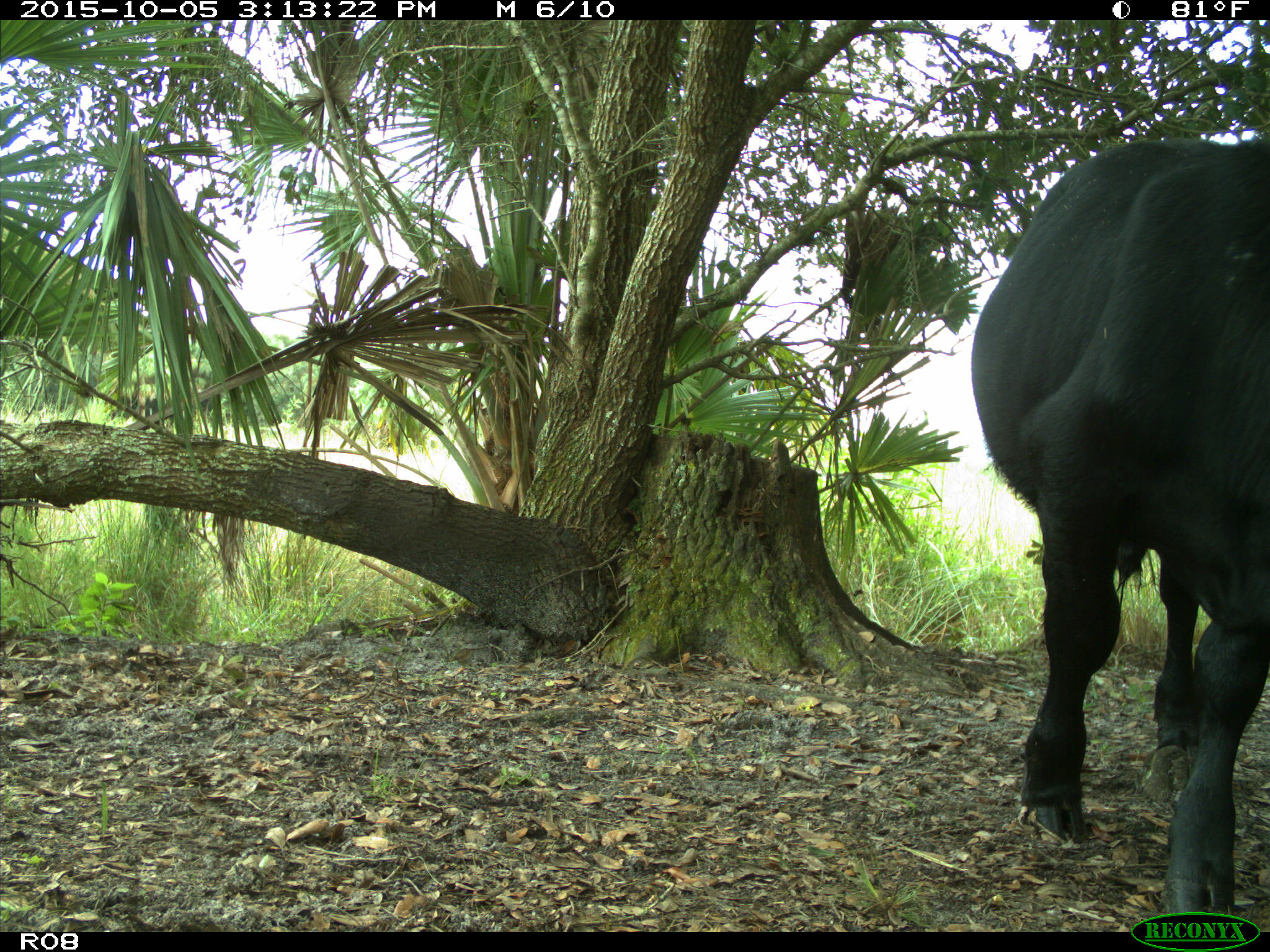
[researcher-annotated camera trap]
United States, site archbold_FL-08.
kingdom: Animalia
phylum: Chordata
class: Mammalia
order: Artiodactyla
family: Bovidae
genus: Bos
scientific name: Bos taurus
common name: domestic cow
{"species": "Bos taurus (domestic cow)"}